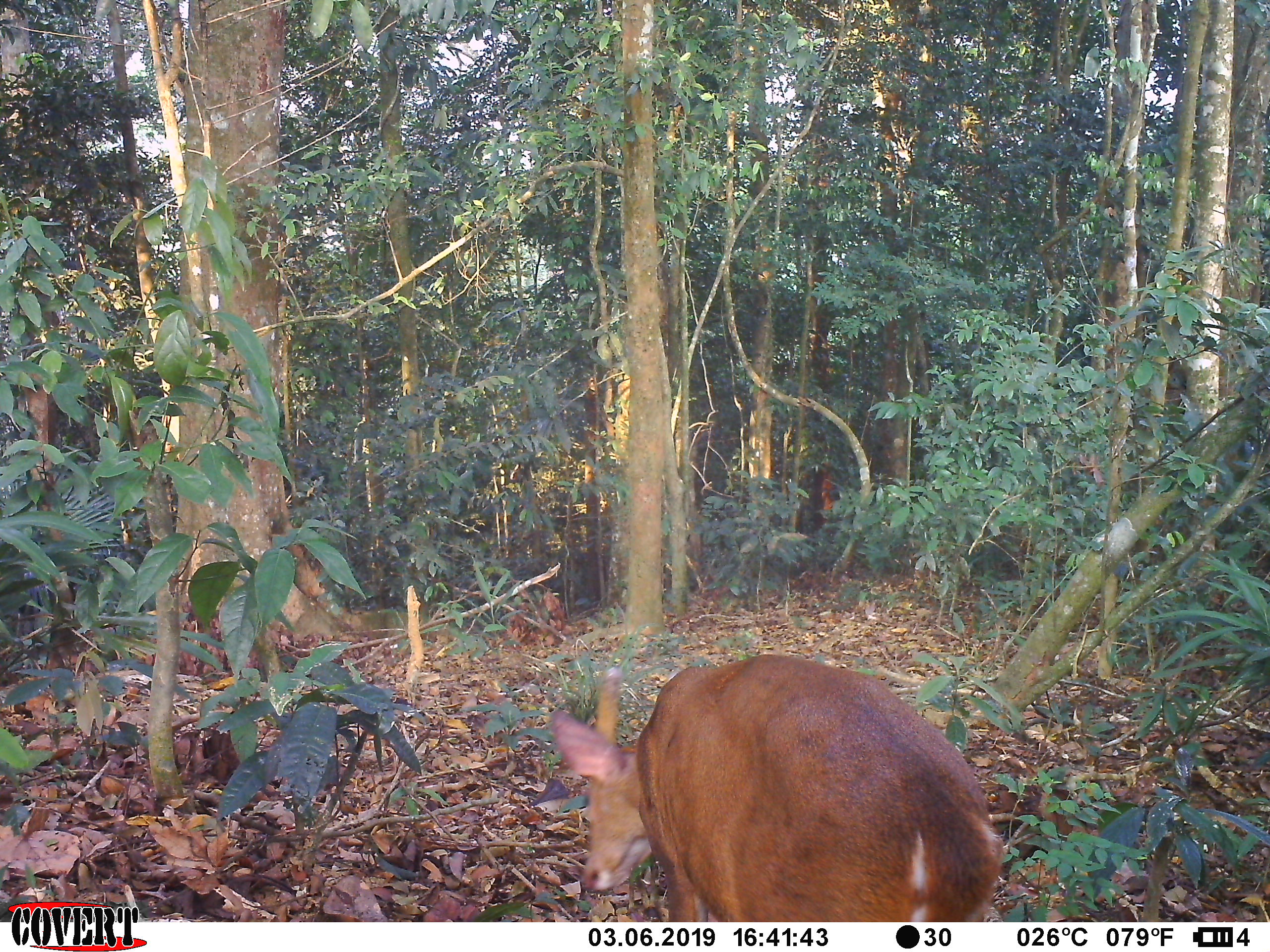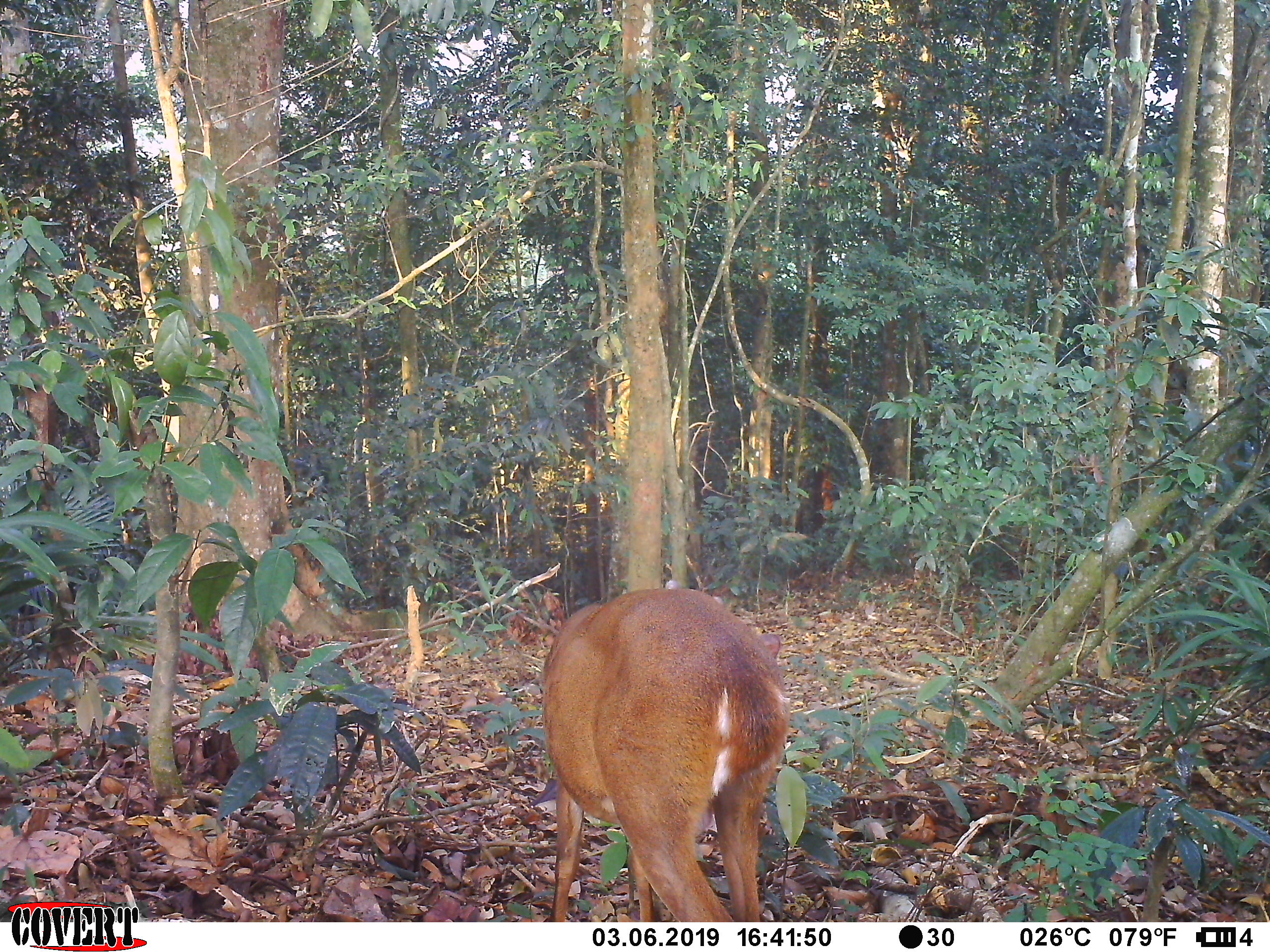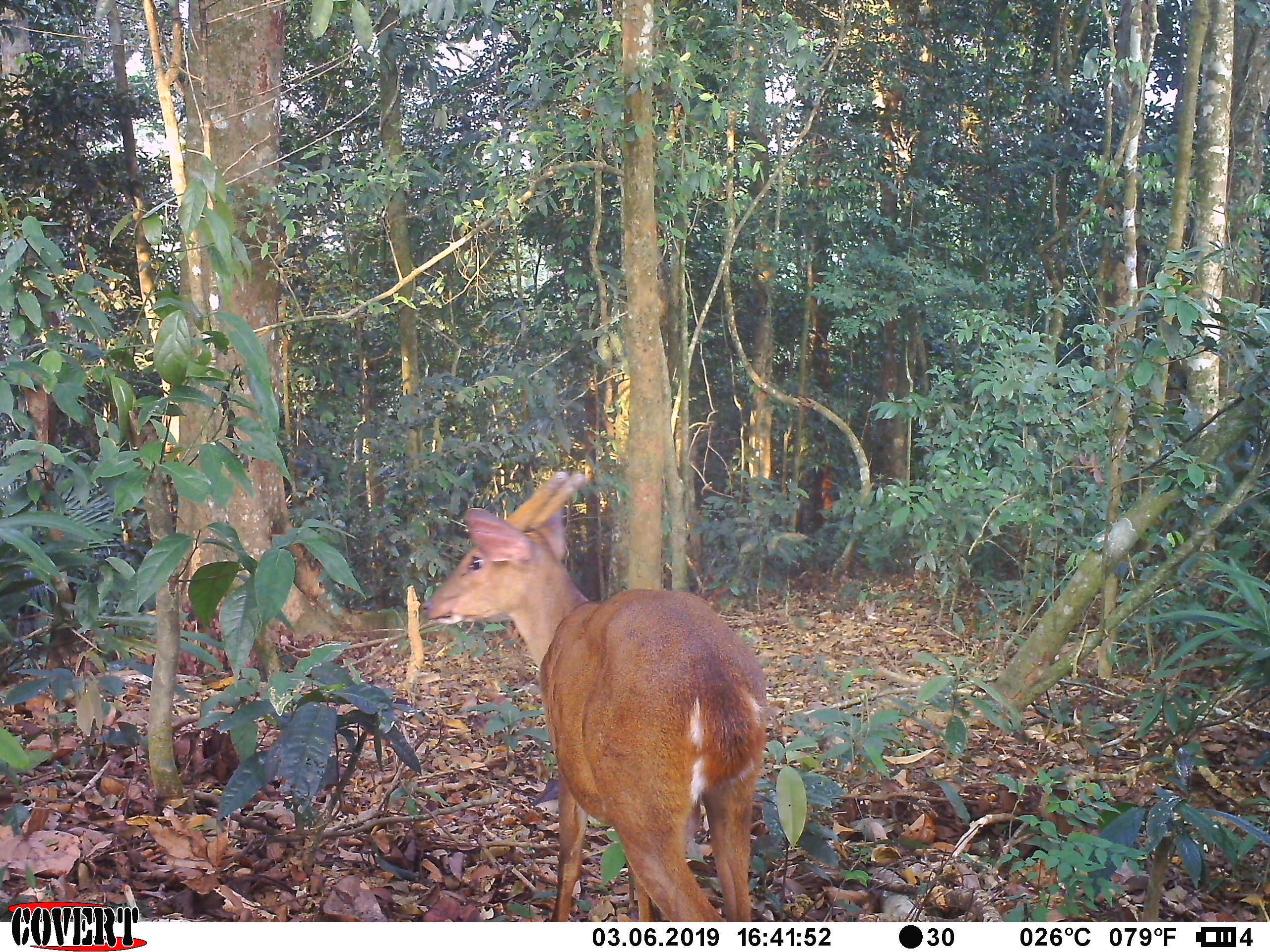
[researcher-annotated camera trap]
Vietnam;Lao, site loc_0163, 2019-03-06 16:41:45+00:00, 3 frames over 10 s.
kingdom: Animalia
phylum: Chordata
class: Mammalia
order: Artiodactyla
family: Cervidae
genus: Muntiacus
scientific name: Muntiacus vuquangensis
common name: large-antlered muntjac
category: large antlered muntjac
Large antlered muntjac (large-antlered muntjac) (Muntiacus vuquangensis). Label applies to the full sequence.